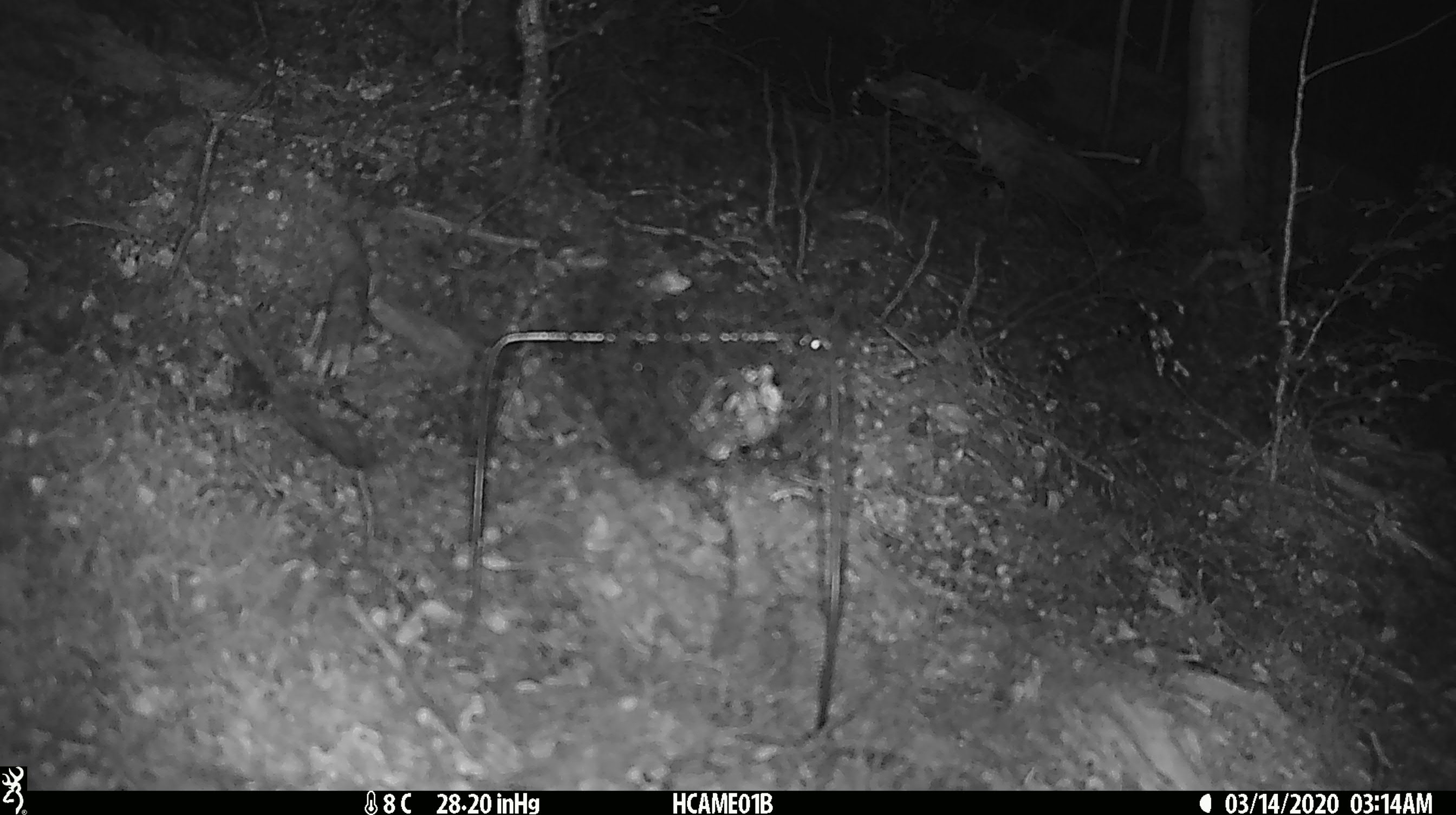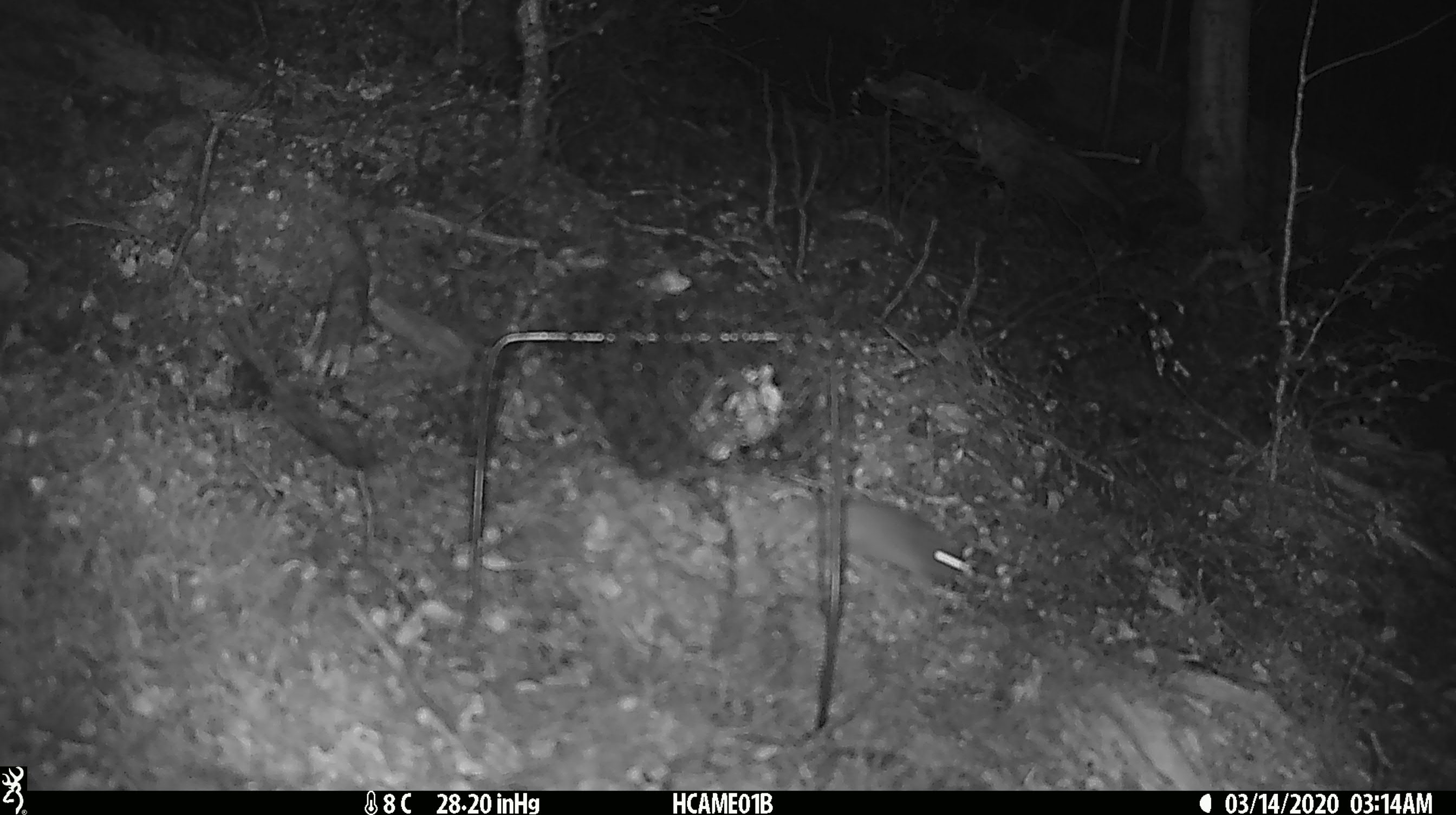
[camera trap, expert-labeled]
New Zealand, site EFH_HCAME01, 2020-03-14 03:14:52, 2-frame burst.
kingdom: Animalia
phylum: Chordata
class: Mammalia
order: Rodentia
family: Muridae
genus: Mus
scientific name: Mus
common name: mouse